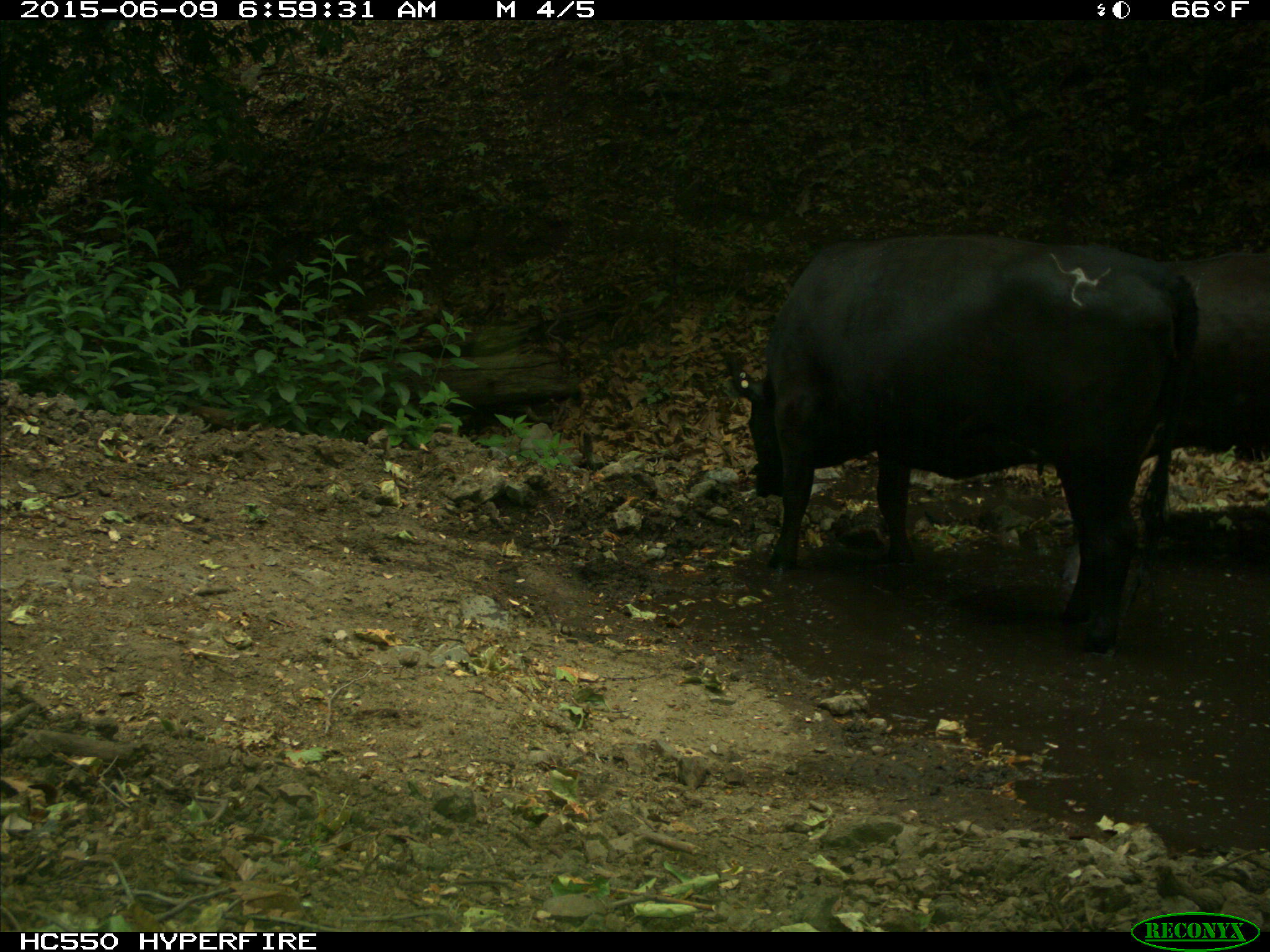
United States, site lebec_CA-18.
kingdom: Animalia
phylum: Chordata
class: Mammalia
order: Artiodactyla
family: Bovidae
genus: Bos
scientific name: Bos taurus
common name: domestic cow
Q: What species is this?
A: Bos taurus (domestic cow).